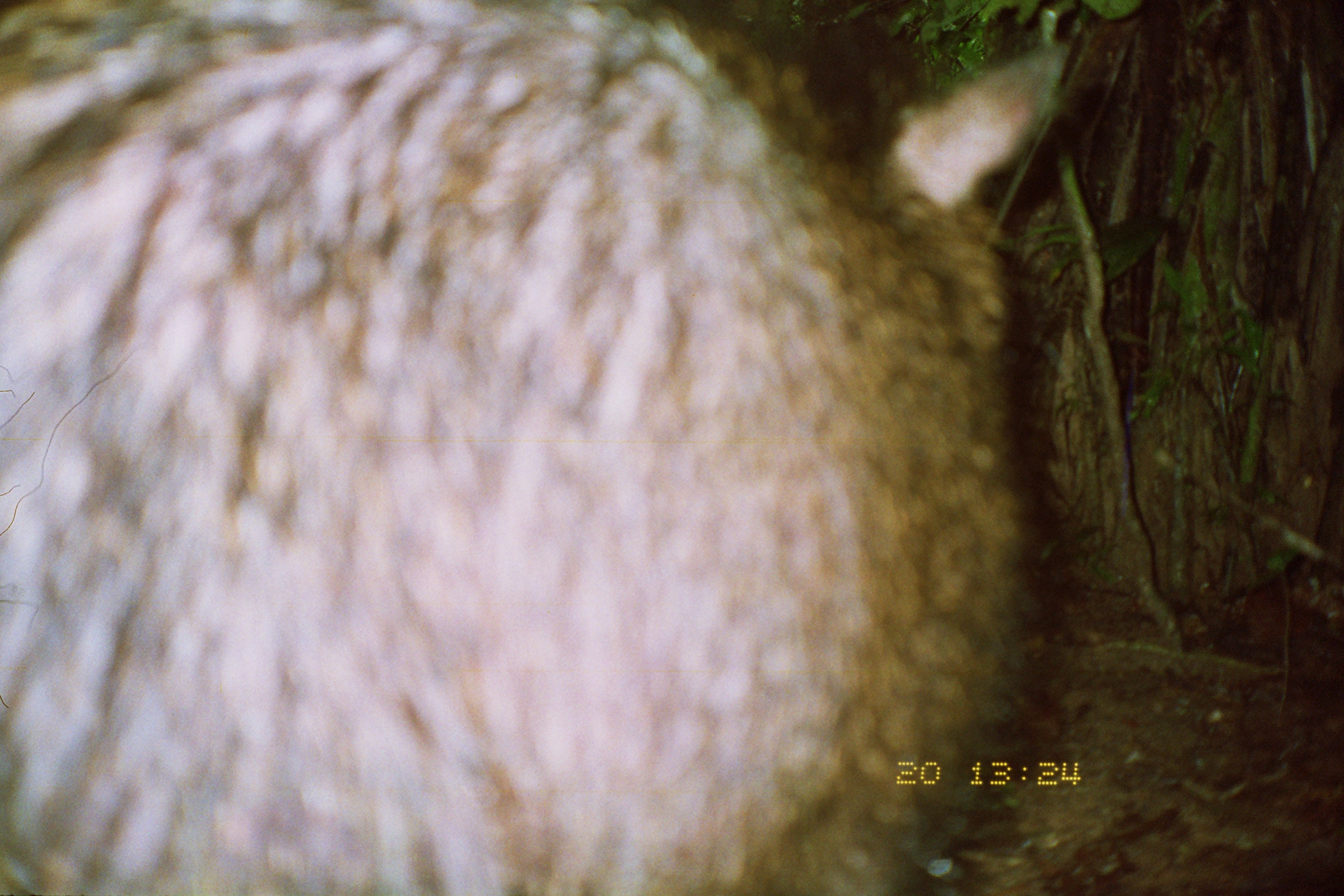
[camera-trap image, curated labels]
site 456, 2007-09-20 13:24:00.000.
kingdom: Animalia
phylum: Chordata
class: Mammalia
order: Artiodactyla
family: Tayassuidae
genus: Tayassu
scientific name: Tayassu pecari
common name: white-lipped peccary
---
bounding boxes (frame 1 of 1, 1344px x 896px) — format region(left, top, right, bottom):
tayassu pecari: region(0, 0, 1069, 892)